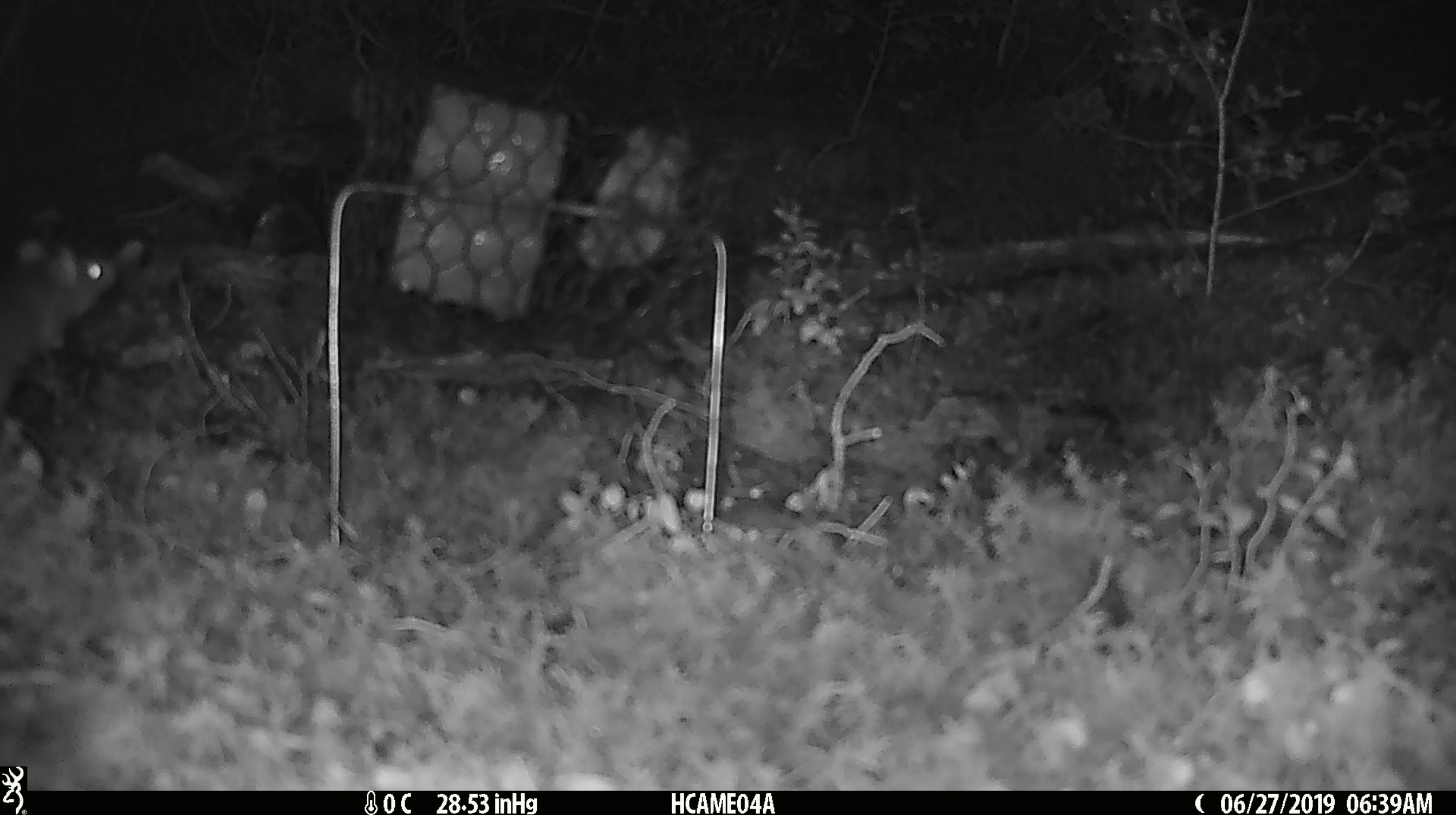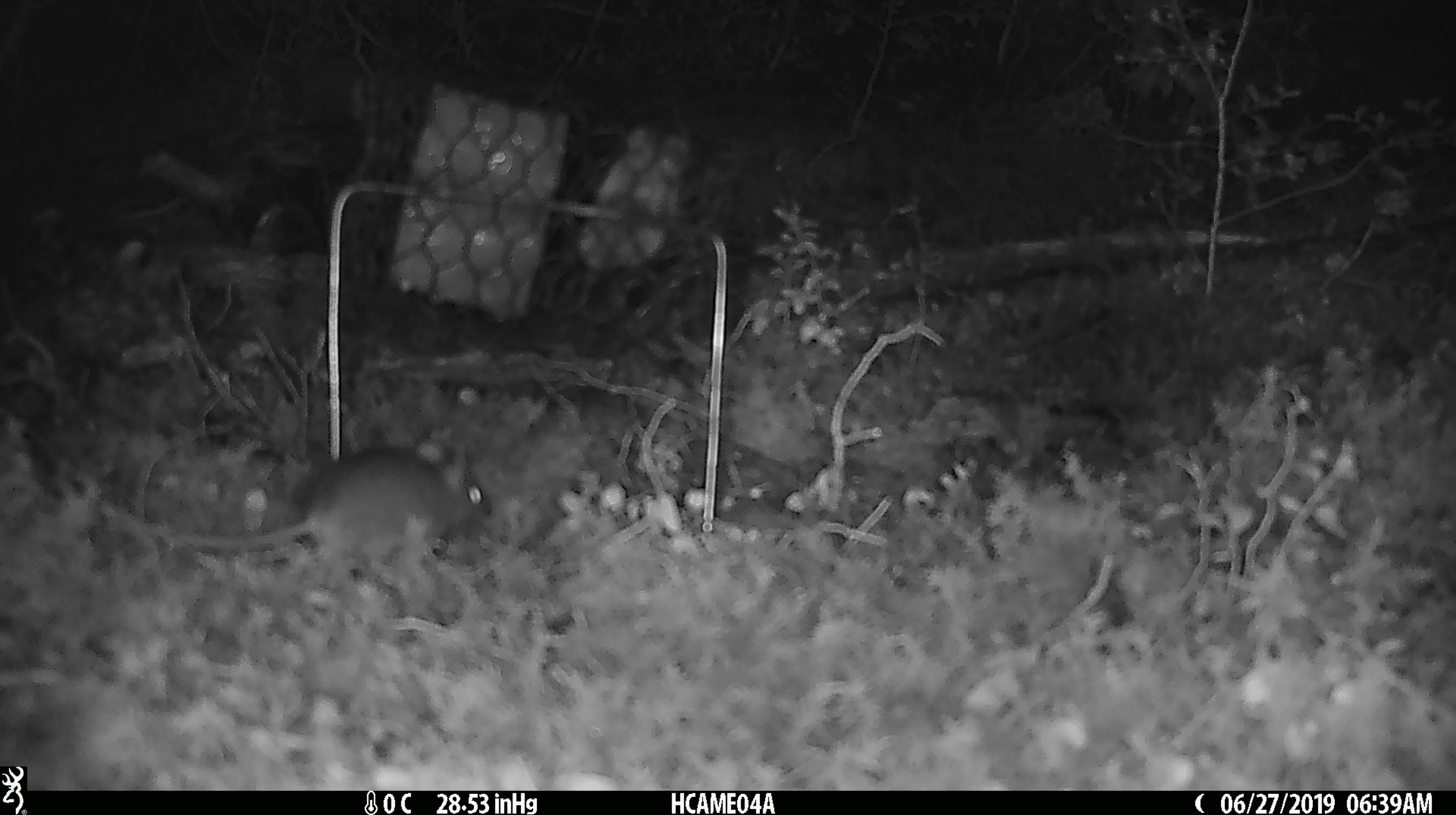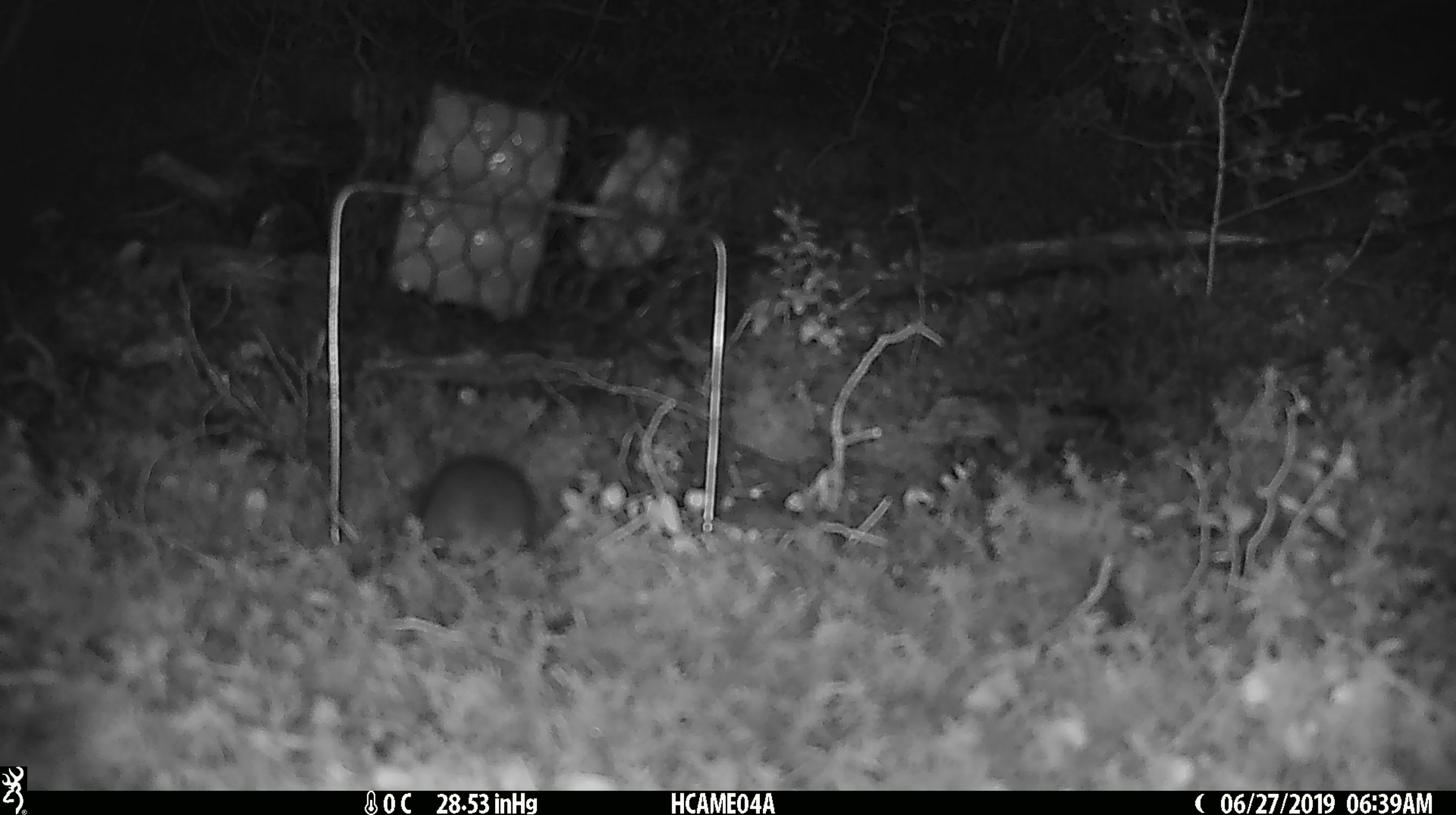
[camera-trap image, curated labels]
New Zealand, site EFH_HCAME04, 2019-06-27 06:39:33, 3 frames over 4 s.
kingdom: Animalia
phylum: Chordata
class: Mammalia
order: Rodentia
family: Muridae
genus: Mus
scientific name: Mus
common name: mouse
Mouse (Mus).